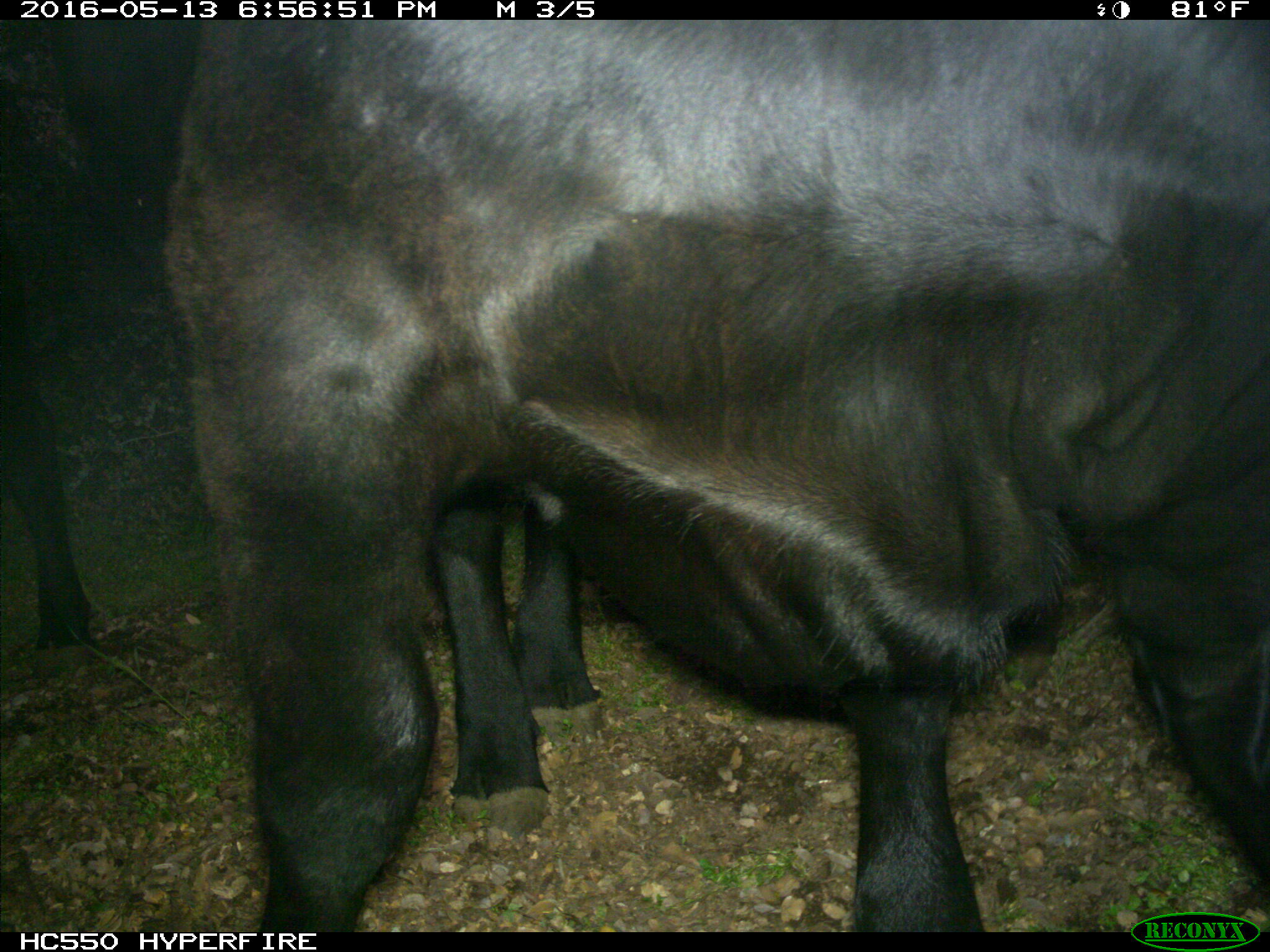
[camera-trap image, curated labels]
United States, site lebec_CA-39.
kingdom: Animalia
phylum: Chordata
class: Mammalia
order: Artiodactyla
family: Bovidae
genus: Bos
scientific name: Bos taurus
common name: domestic cow